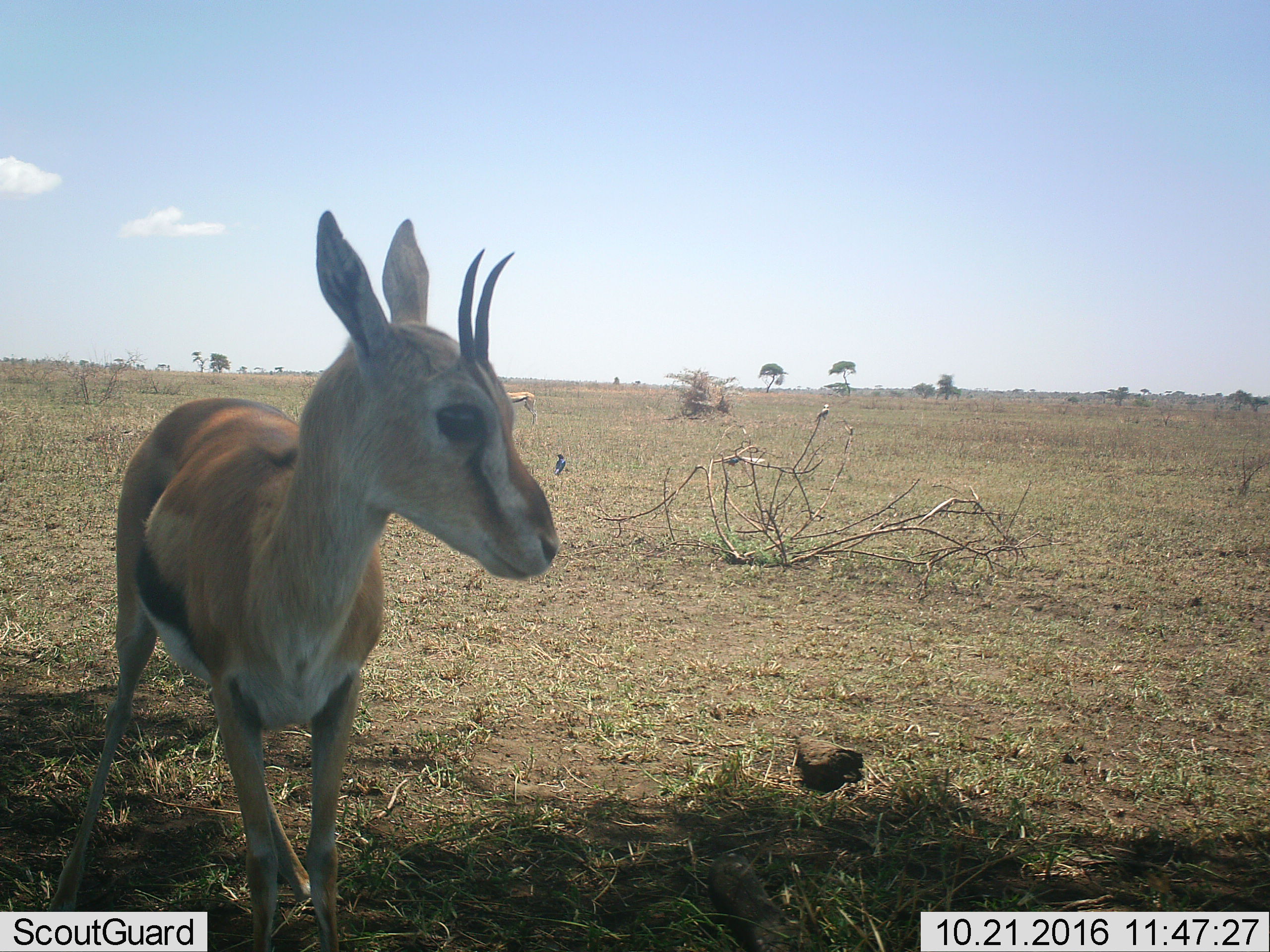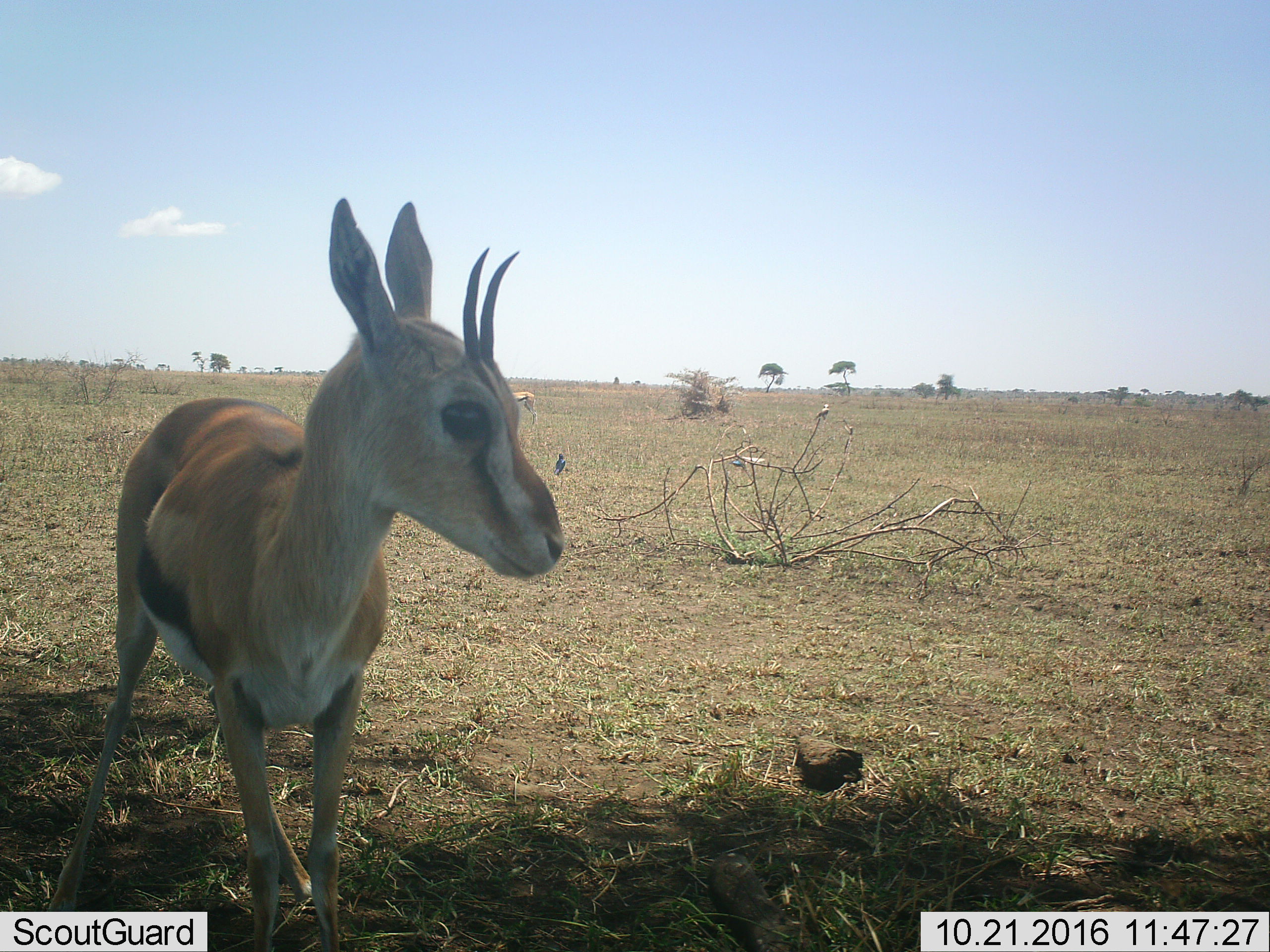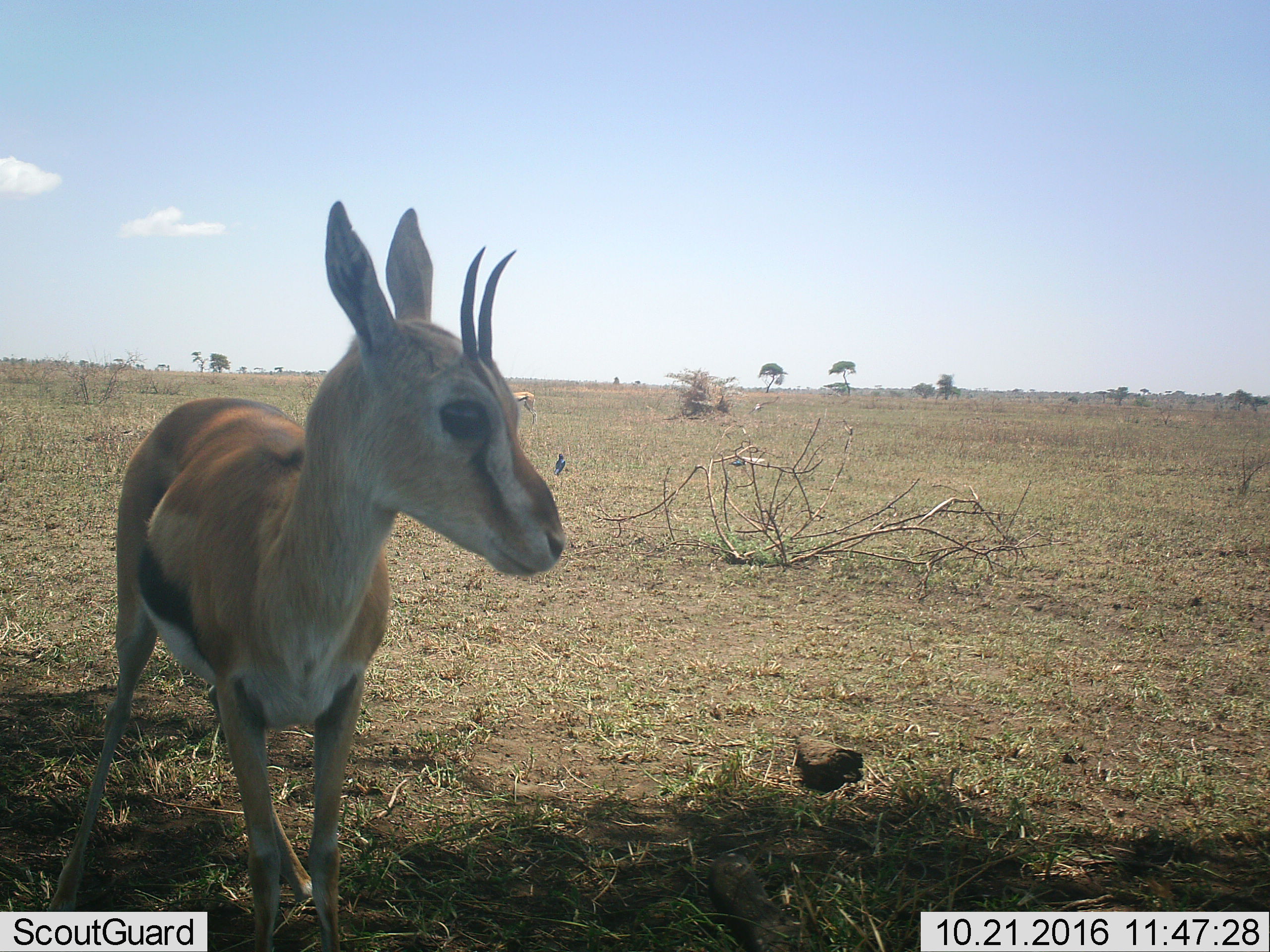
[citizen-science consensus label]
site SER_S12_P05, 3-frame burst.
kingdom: Animalia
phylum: Chordata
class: Mammalia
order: Artiodactyla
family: Bovidae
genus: Eudorcas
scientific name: Eudorcas thomsonii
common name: thomson's gazelle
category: gazellethomsons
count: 2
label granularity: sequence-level